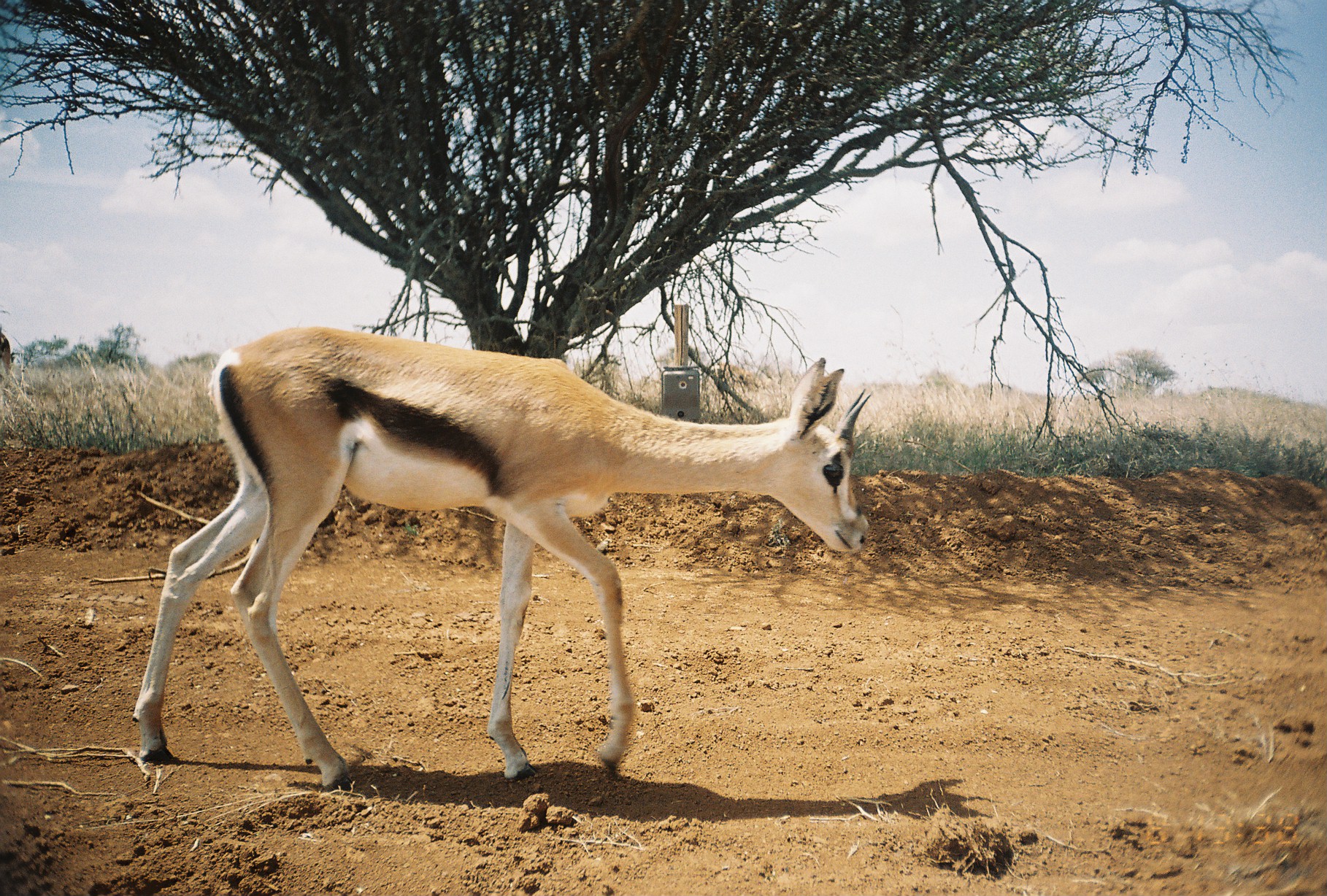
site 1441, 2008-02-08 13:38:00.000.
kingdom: Animalia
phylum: Chordata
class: Mammalia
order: Artiodactyla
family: Bovidae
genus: Nanger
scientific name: Nanger granti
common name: grant's gazelle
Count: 2.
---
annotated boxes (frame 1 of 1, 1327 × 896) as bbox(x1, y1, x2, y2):
nanger granti: bbox(132, 325, 871, 794)